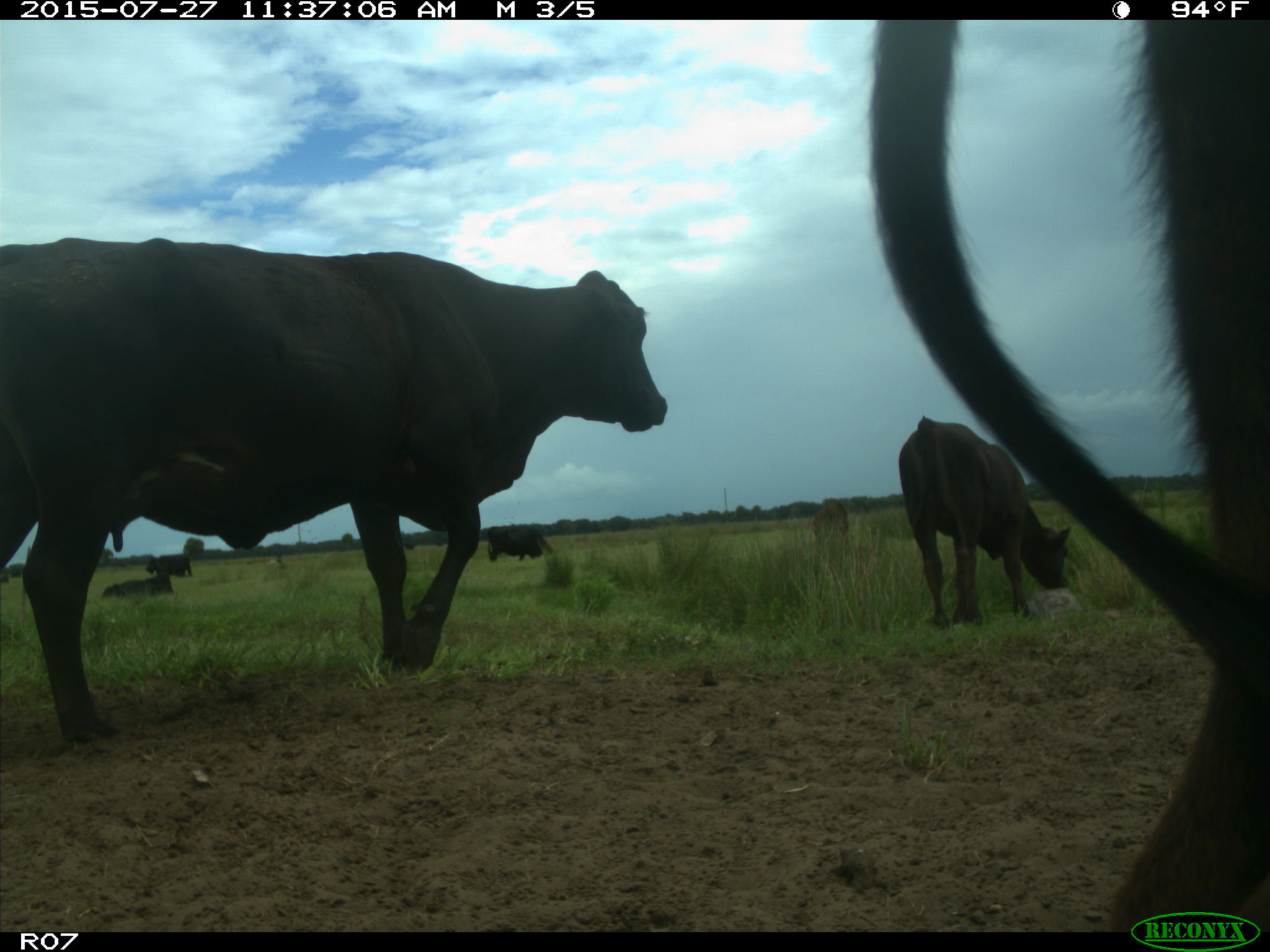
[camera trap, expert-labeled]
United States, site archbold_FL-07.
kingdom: Animalia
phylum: Chordata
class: Mammalia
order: Artiodactyla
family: Bovidae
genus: Bos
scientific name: Bos taurus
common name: domestic cow